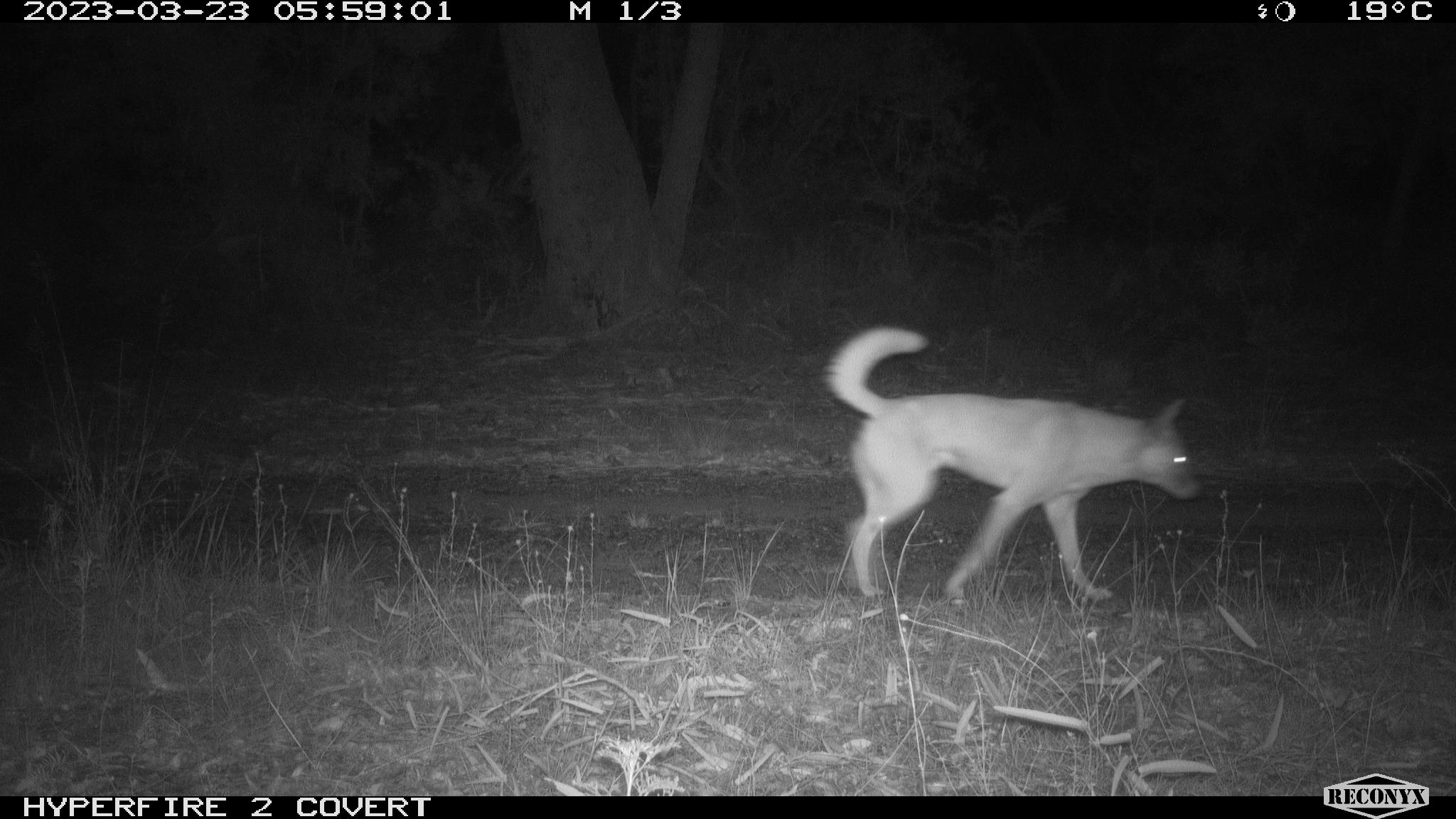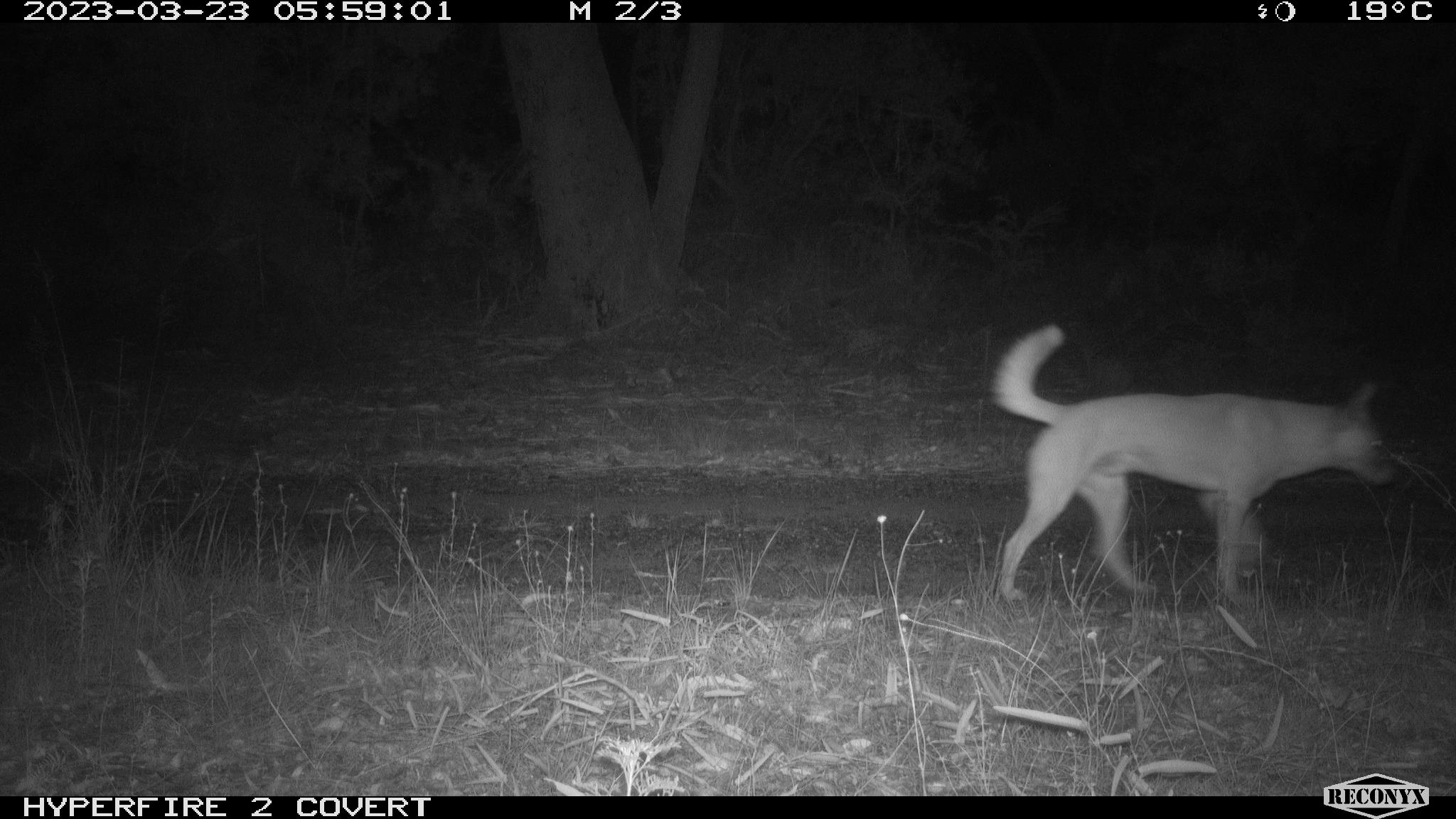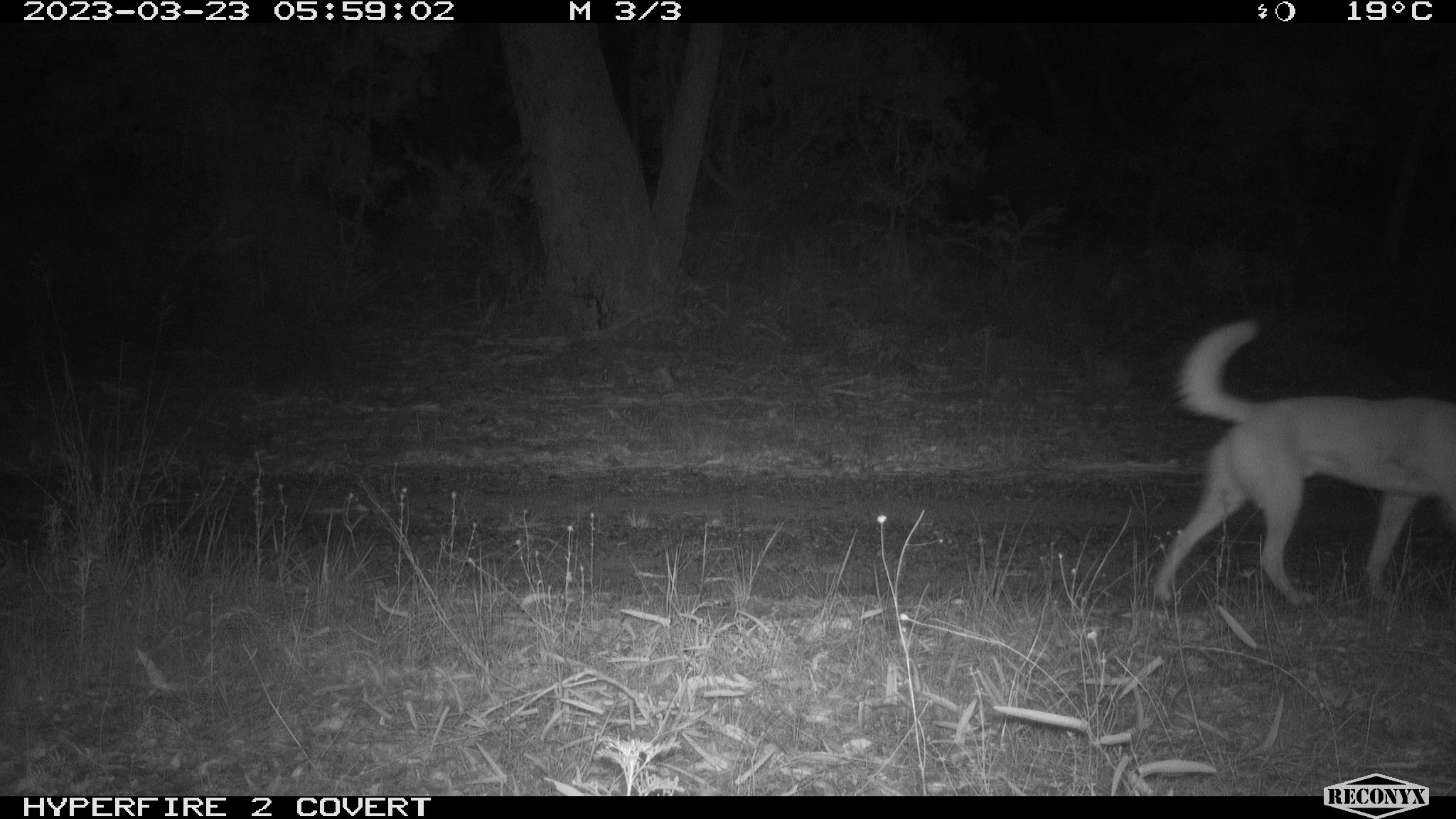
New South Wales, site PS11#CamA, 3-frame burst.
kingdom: Animalia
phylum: Chordata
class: Mammalia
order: Carnivora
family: Canidae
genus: Canis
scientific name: Canis familiaris dingo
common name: dingo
Dingo (Canis familiaris dingo).